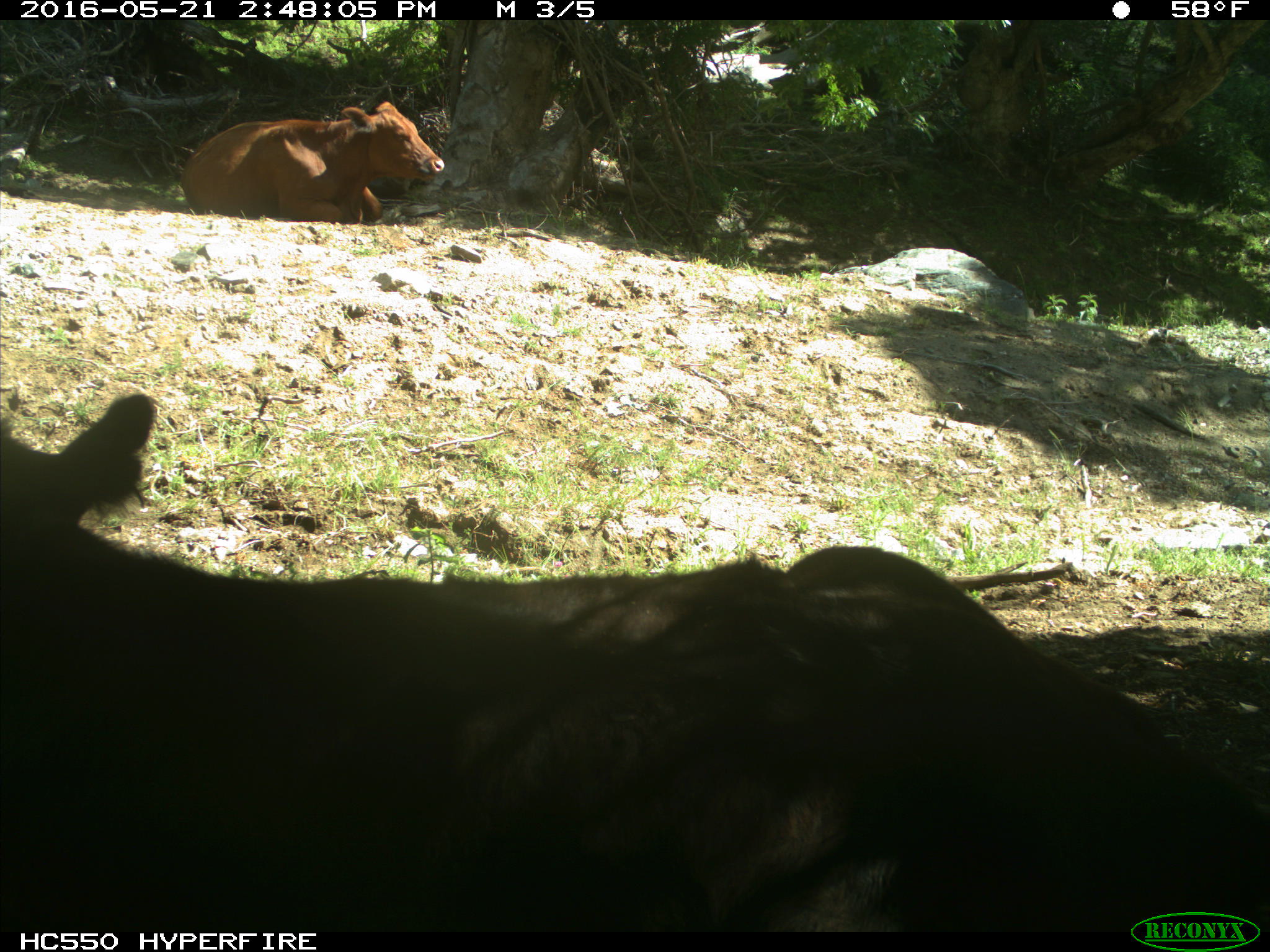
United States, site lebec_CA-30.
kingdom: Animalia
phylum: Chordata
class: Mammalia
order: Artiodactyla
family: Bovidae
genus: Bos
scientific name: Bos taurus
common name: domestic cow